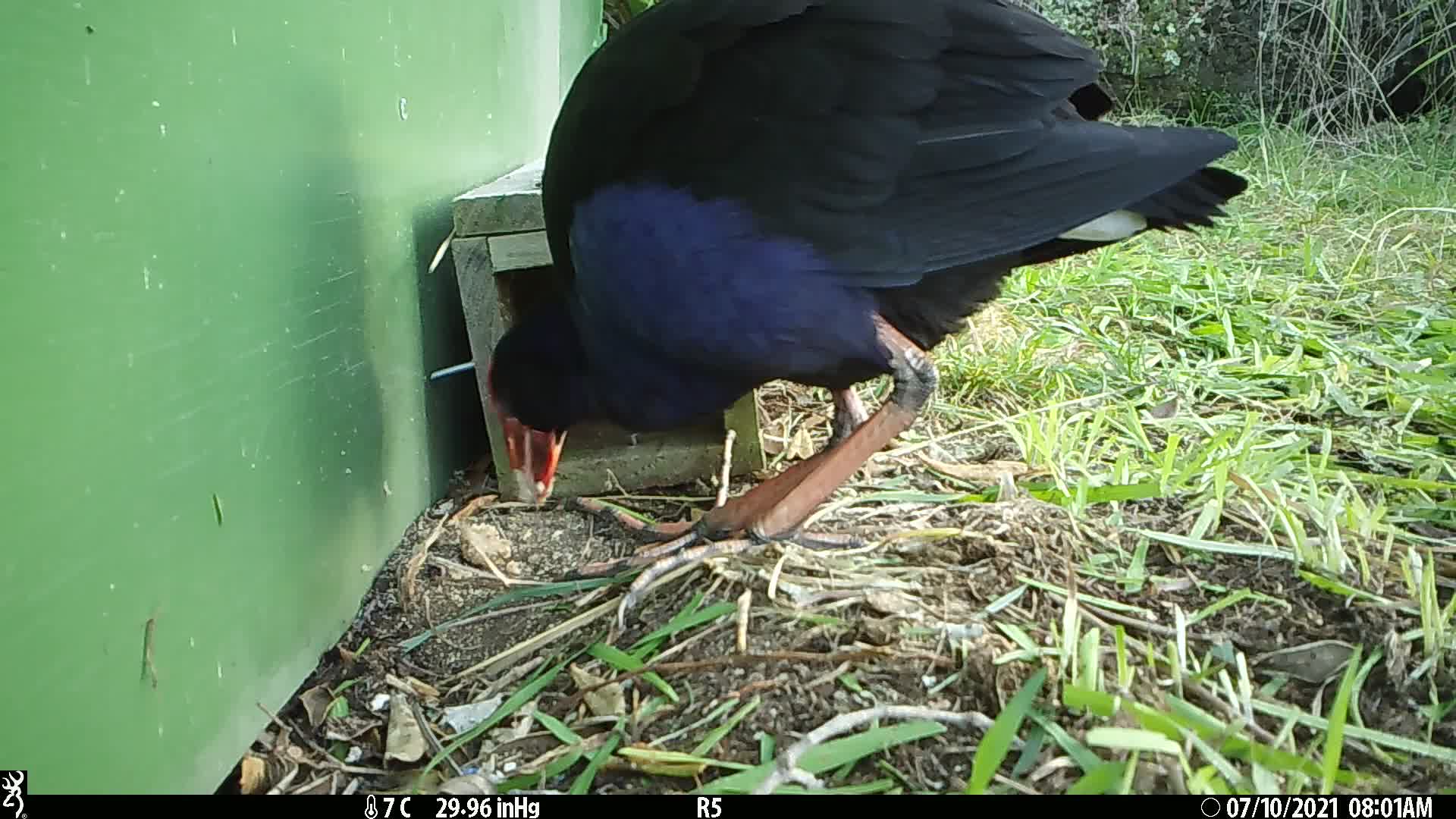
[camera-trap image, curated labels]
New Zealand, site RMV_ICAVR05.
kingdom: Animalia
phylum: Chordata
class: Aves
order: Gruiformes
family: Rallidae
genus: Porphyrio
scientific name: Porphyrio melanotus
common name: australasian swamphen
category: pukeko